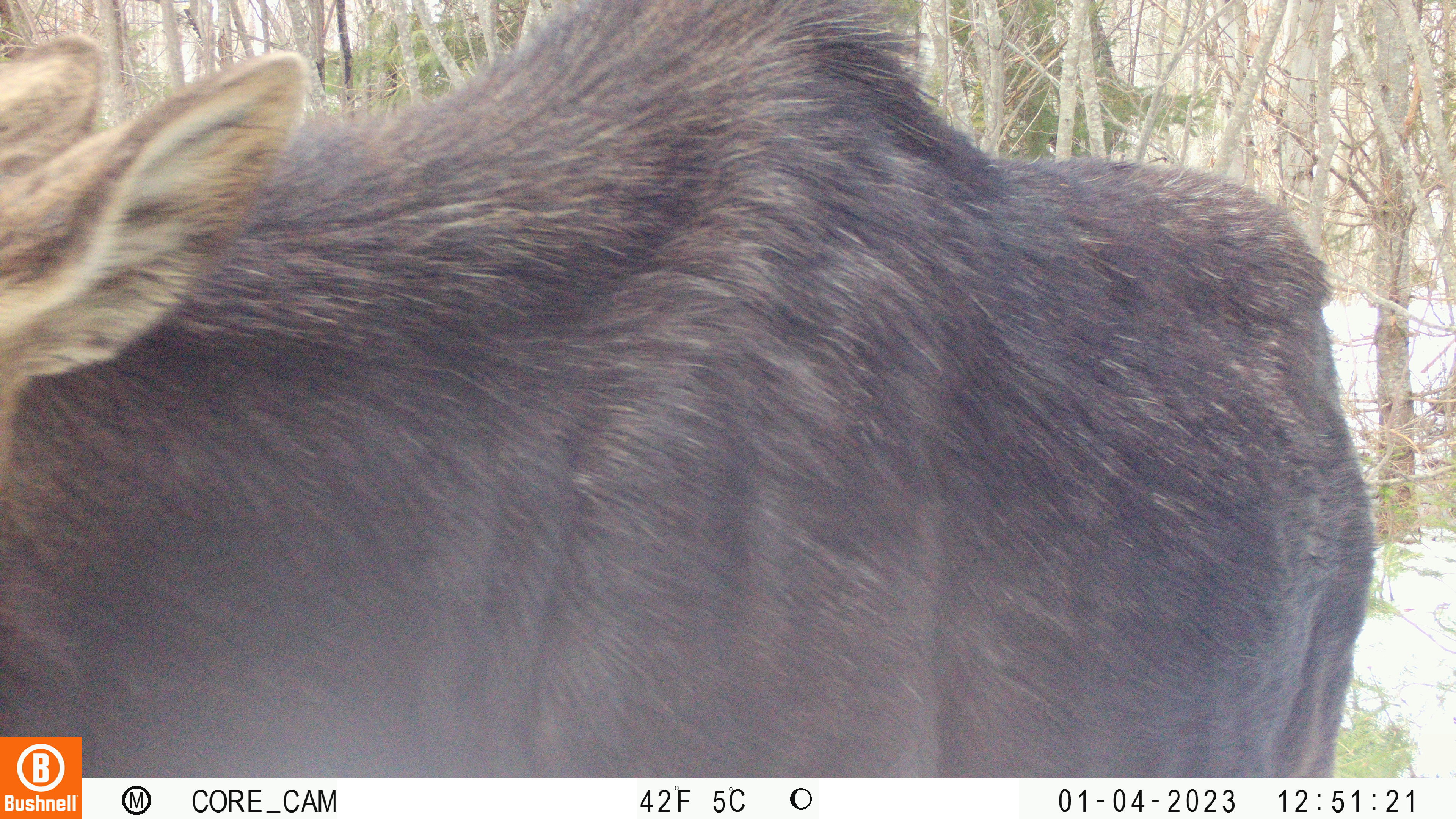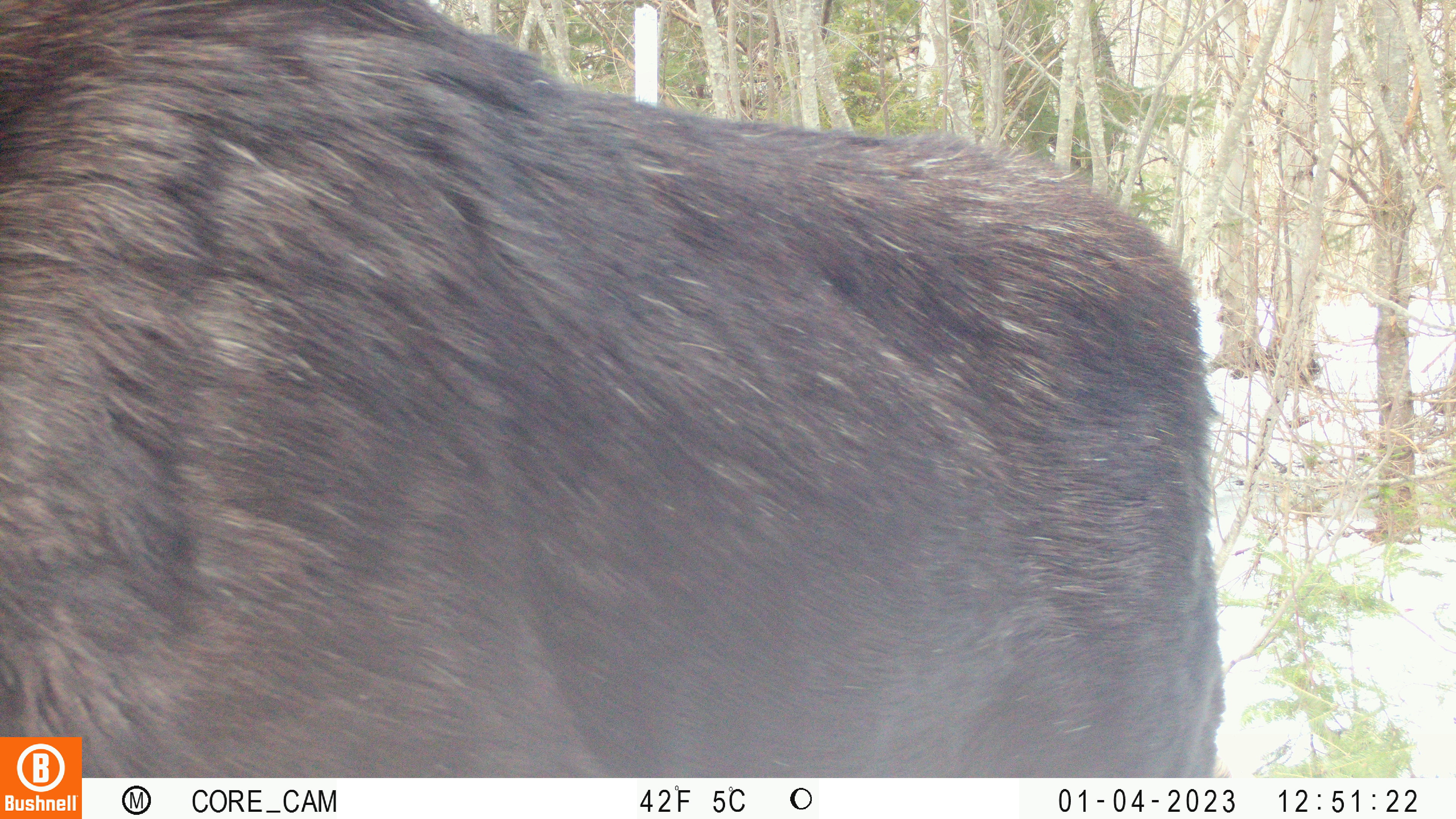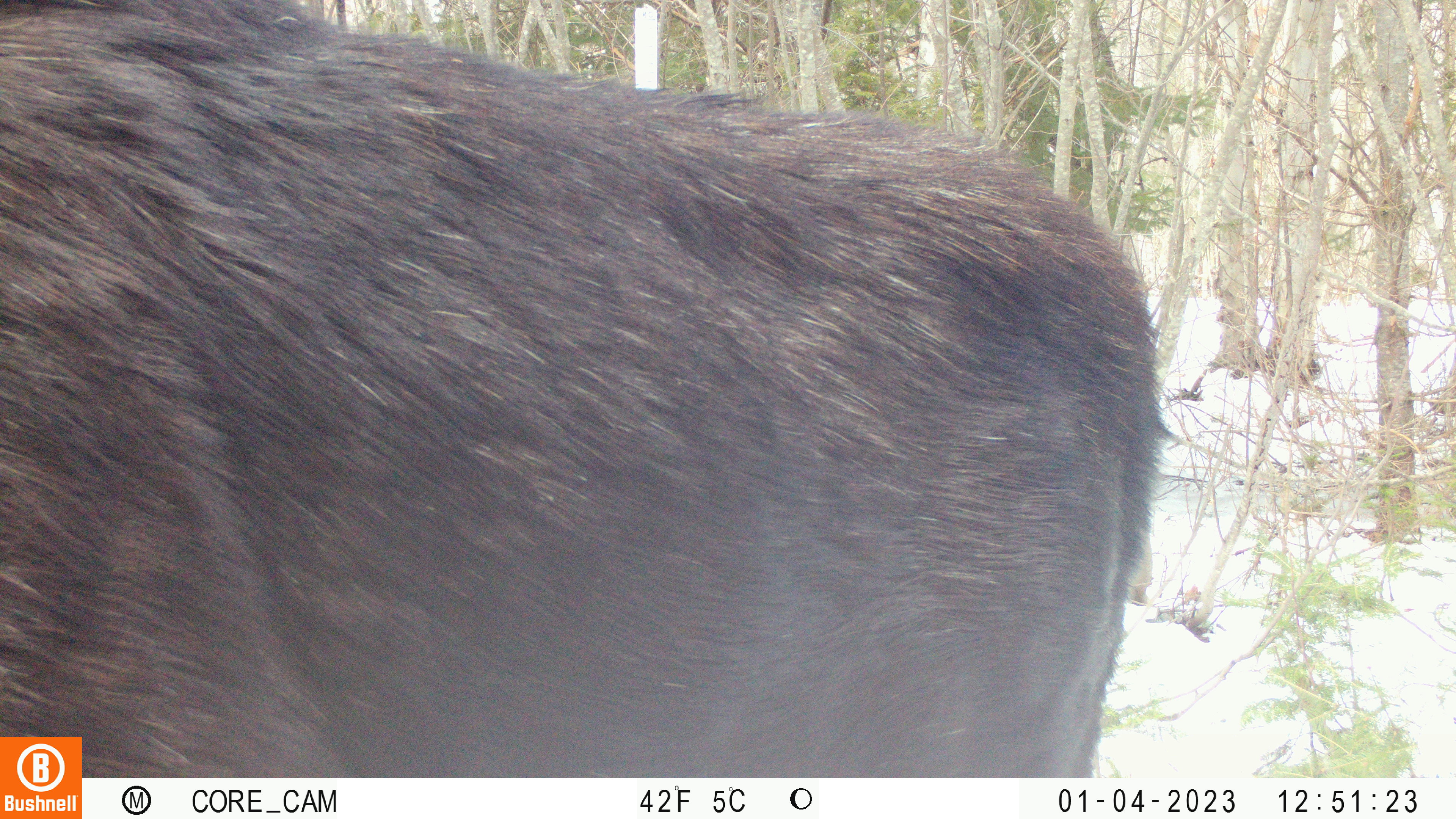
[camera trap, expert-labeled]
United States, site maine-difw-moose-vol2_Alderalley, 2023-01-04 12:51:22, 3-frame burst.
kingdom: Animalia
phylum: Chordata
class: Mammalia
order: Artiodactyla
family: Cervidae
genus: Alces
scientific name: Alces alces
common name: moose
Moose (Alces alces).